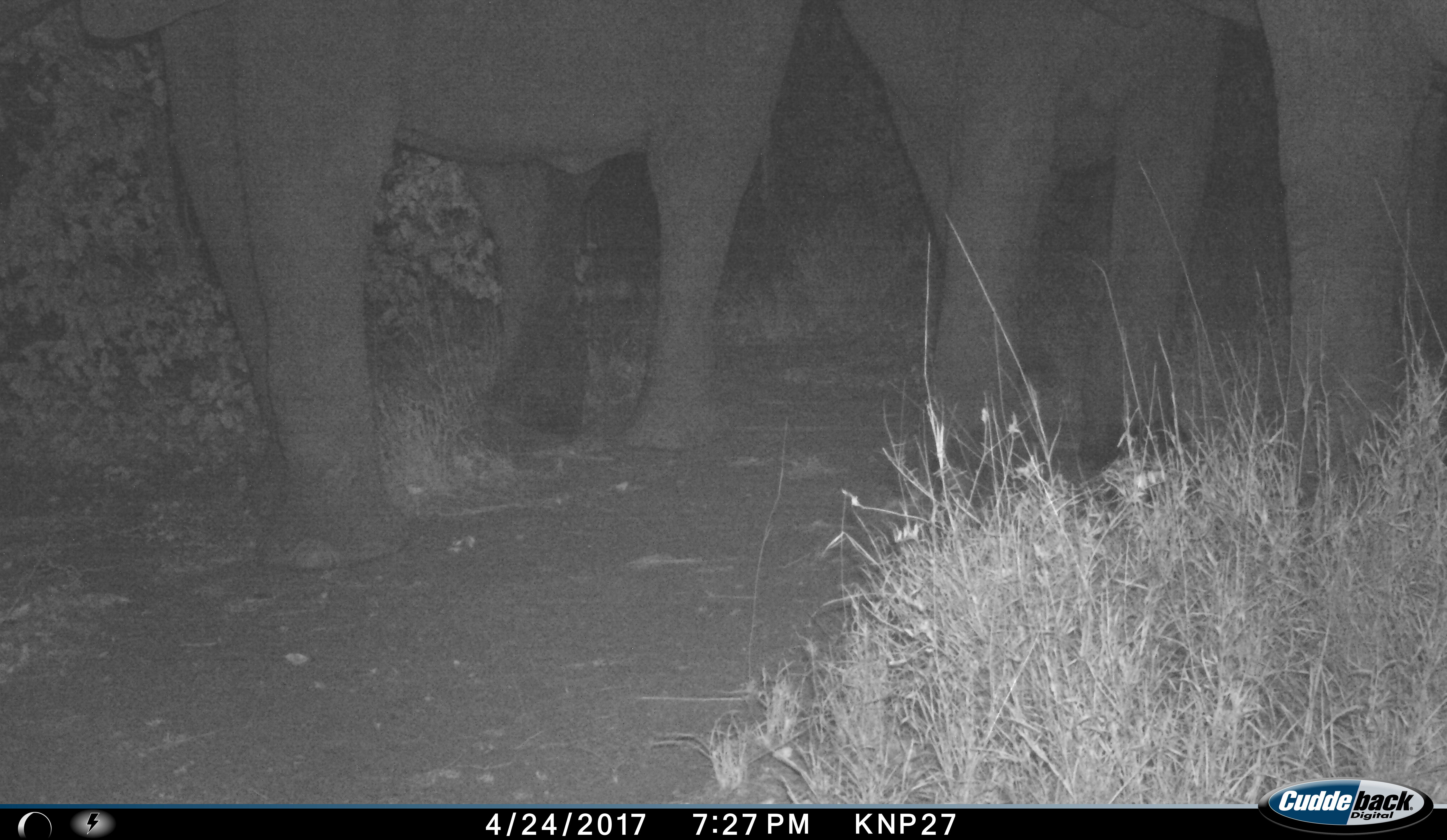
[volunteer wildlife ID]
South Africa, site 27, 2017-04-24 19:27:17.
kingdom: Animalia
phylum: Chordata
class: Mammalia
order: Proboscidea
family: Elephantidae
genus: Loxodonta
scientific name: Loxodonta africana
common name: african bush elephant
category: elephant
Elephant (african bush elephant) (Loxodonta africana), count 3. Behavior (volunteer vote fractions): standing 80%, resting 0%, moving 20%, interacting 0%. Young present (vote fraction): 0%. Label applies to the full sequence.